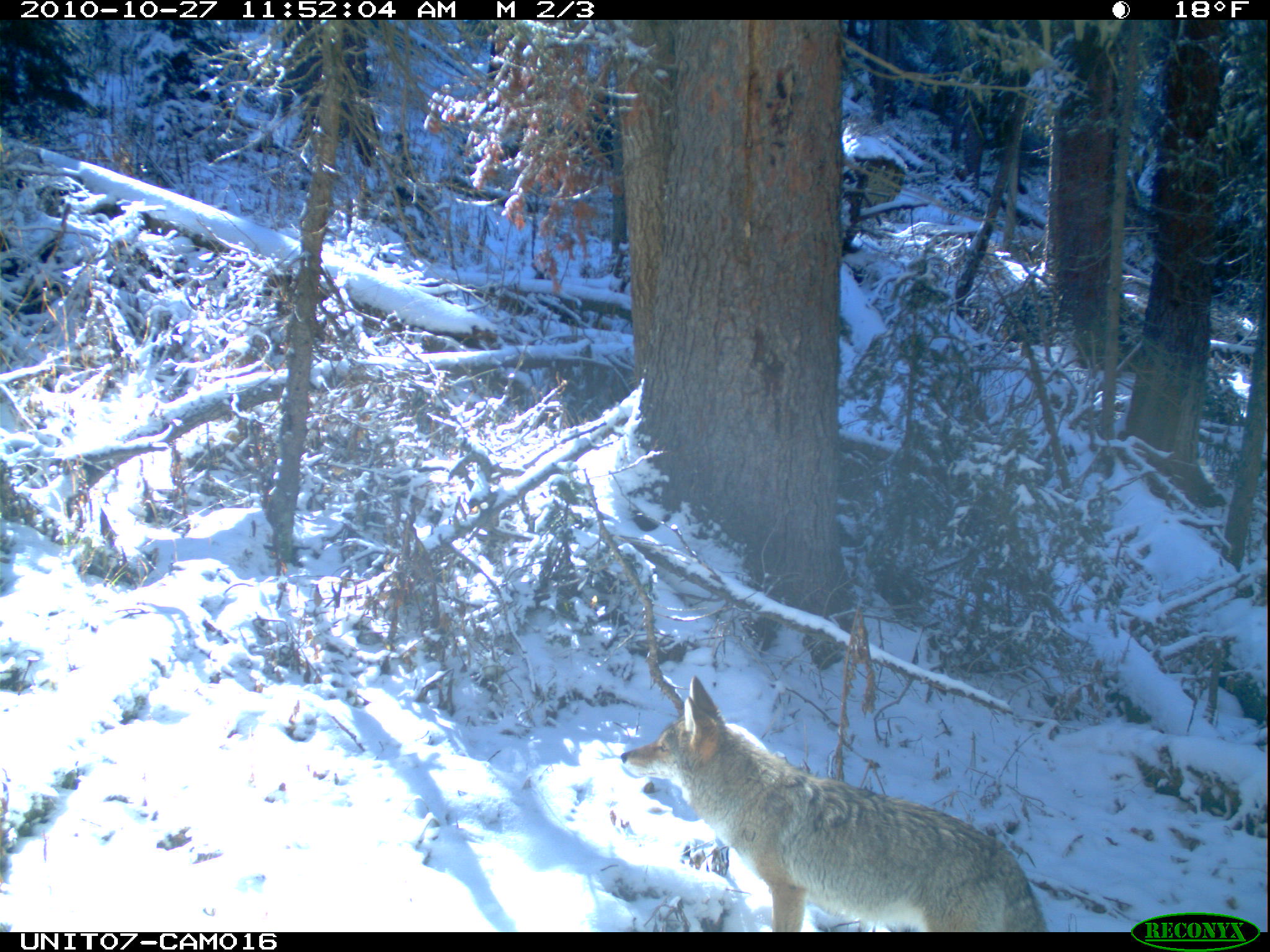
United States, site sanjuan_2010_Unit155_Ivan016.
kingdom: Animalia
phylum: Chordata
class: Mammalia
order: Carnivora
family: Canidae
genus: Canis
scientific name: Canis latrans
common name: coyote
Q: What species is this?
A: Canis latrans (coyote).